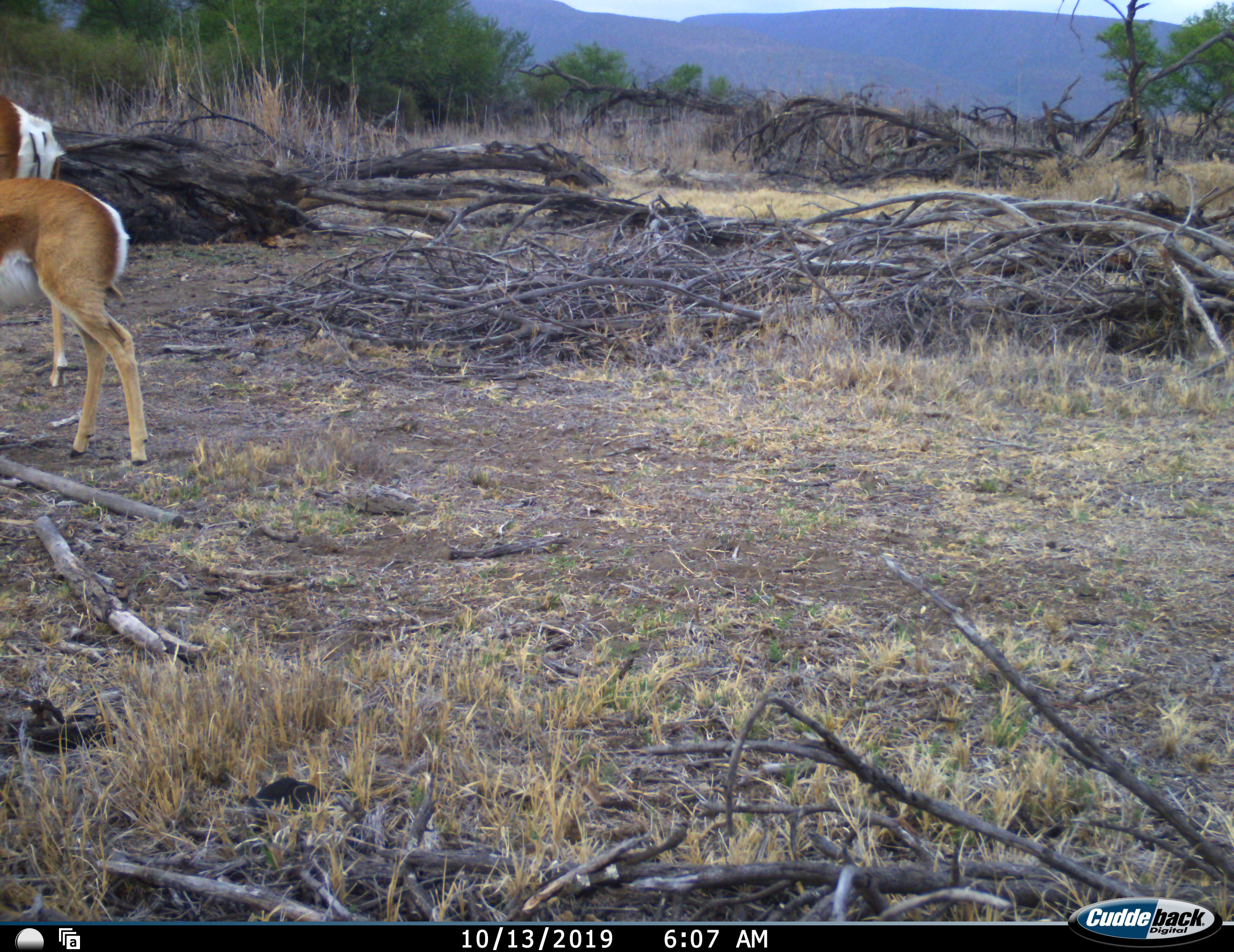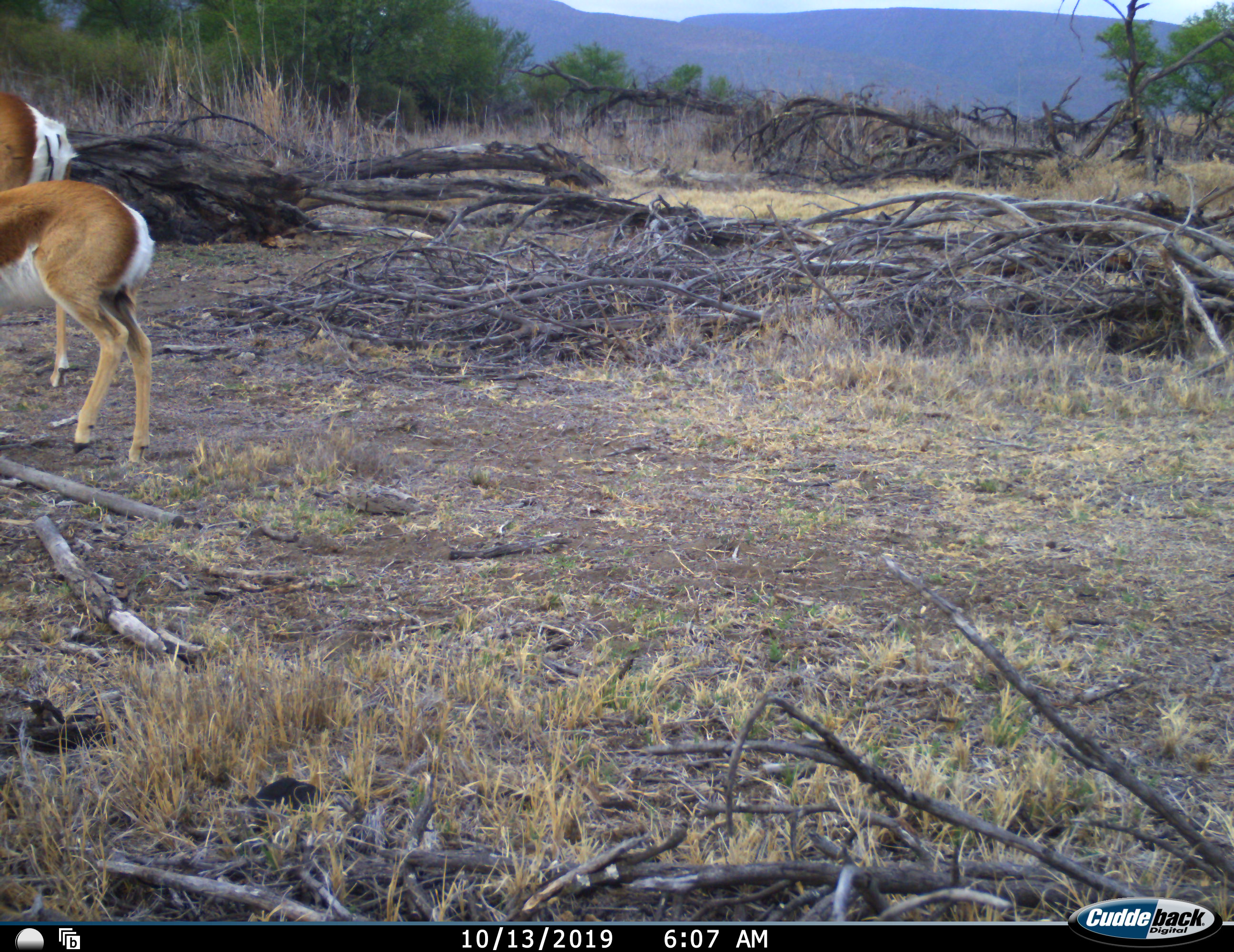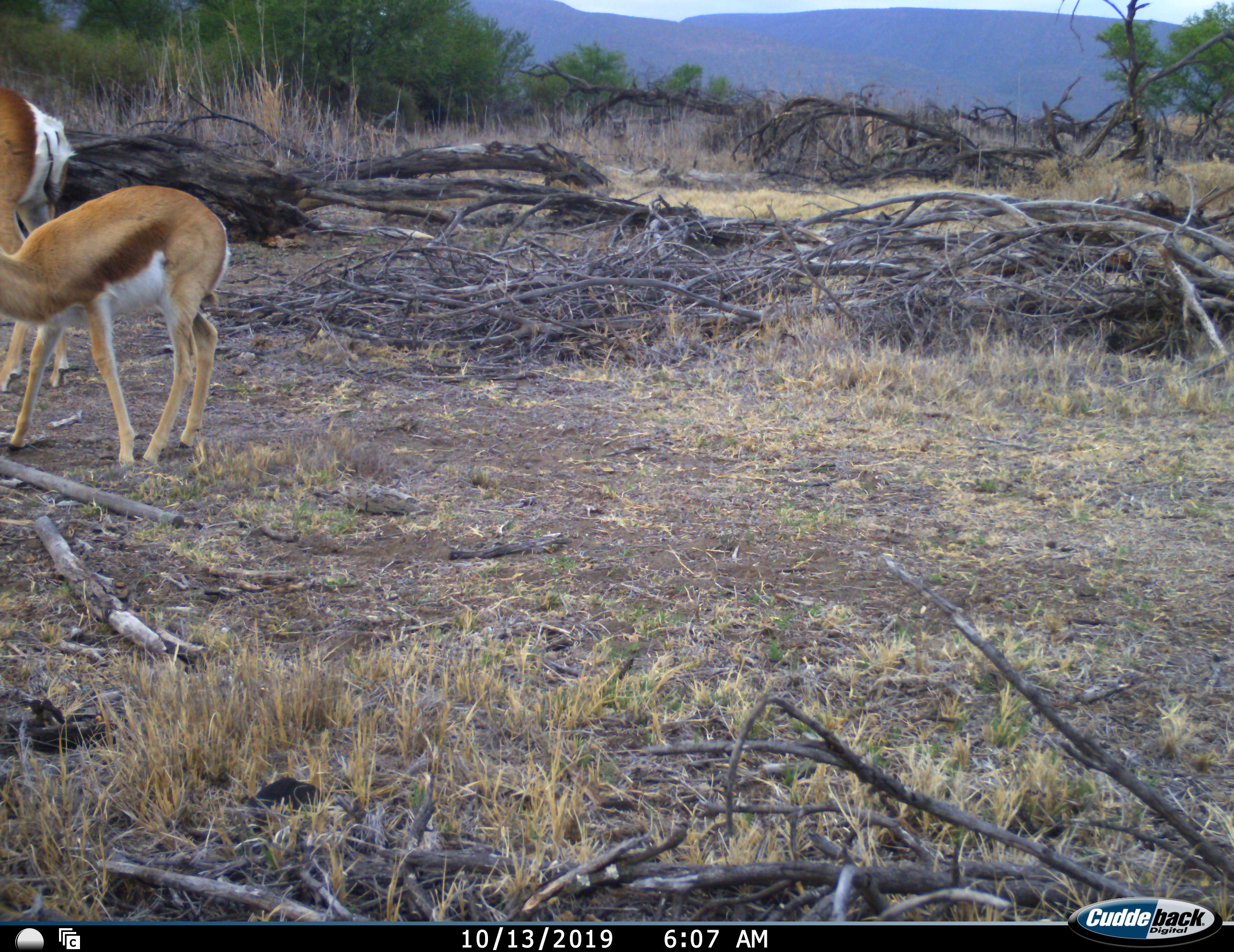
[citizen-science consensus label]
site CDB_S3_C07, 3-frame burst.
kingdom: Animalia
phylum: Chordata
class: Mammalia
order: Artiodactyla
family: Bovidae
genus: Antidorcas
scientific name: Antidorcas marsupialis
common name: springbok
Springbok (Antidorcas marsupialis), count 2. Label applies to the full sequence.